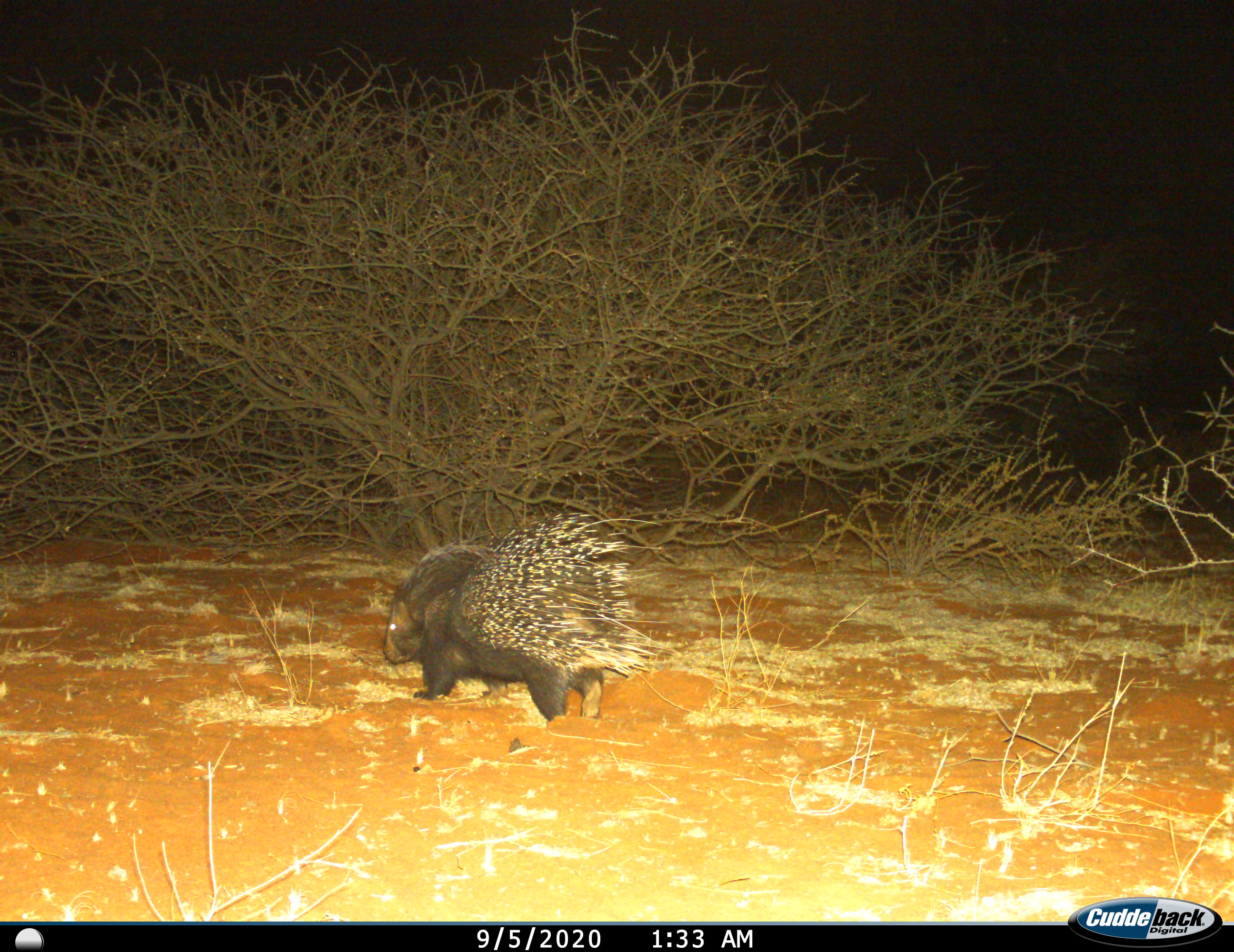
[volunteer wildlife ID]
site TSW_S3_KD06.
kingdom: Animalia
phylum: Chordata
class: Mammalia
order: Rodentia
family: Hystricidae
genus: Hystrix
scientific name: Hystrix cristata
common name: crested porcupine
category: porcupine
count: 1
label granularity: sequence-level